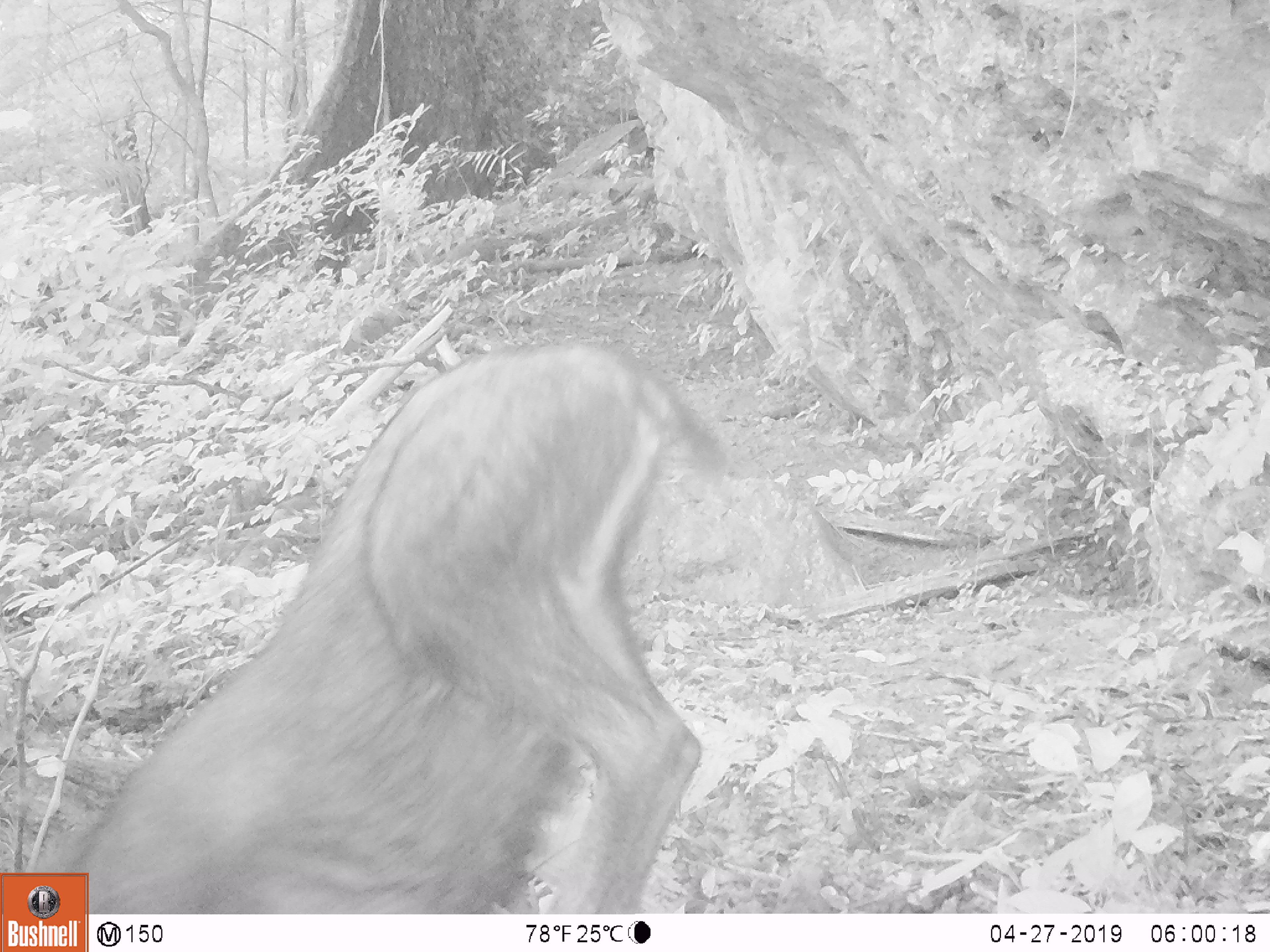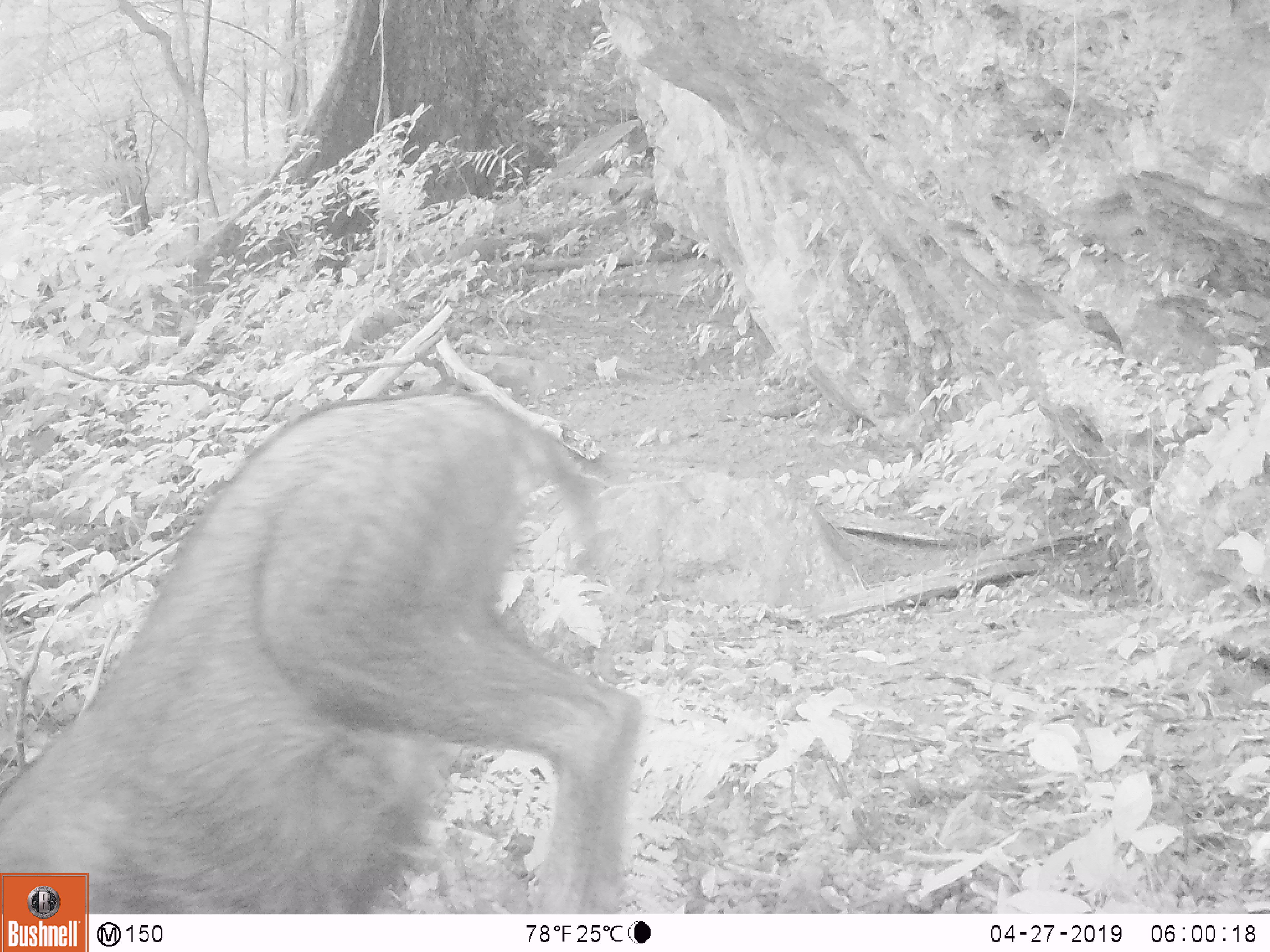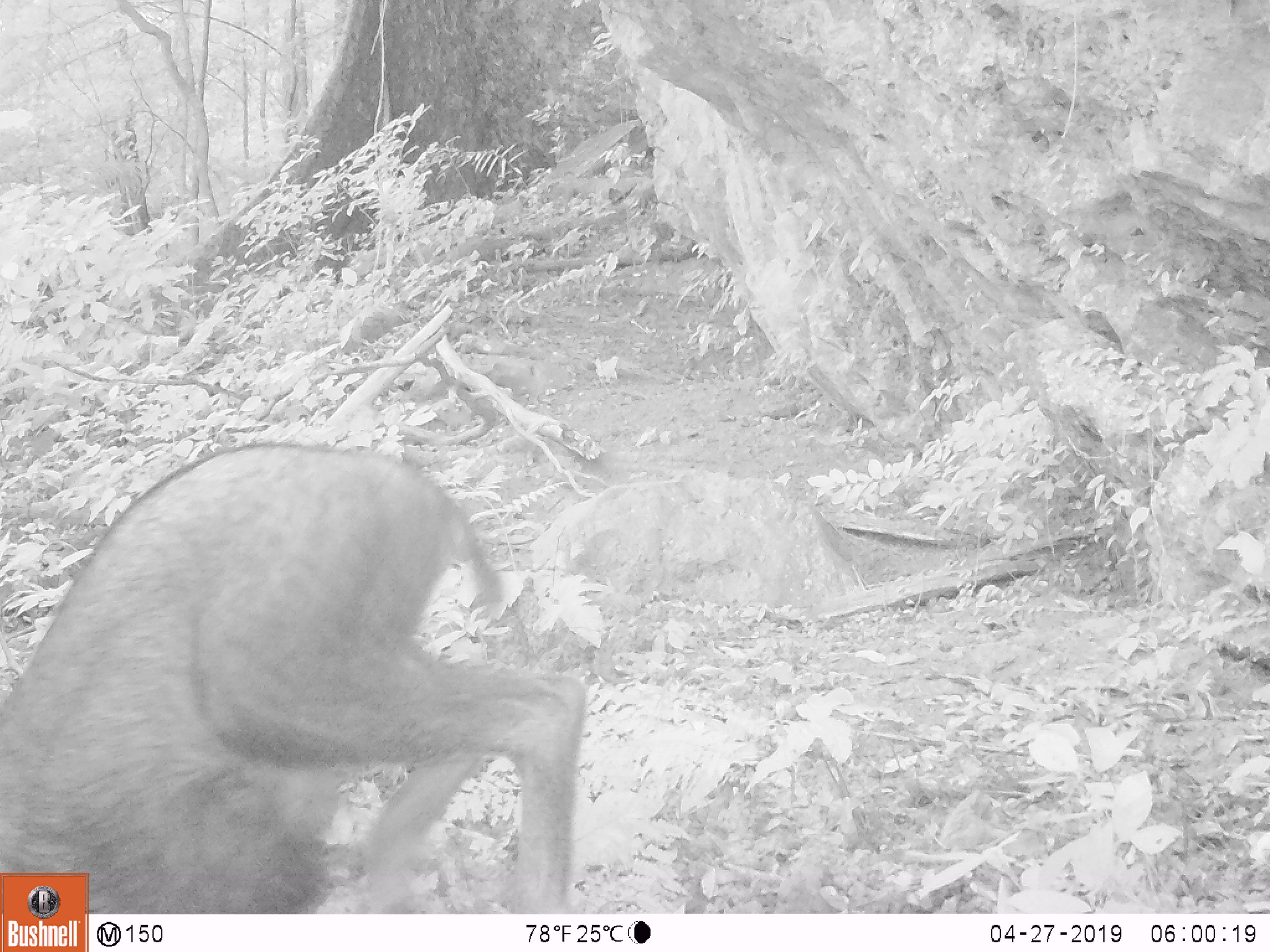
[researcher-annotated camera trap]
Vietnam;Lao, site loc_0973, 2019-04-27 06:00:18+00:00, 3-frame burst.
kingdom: Animalia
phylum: Chordata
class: Mammalia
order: Artiodactyla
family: Bovidae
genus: Capricornis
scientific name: Capricornis sumatraensis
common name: chinese serow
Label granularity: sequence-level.